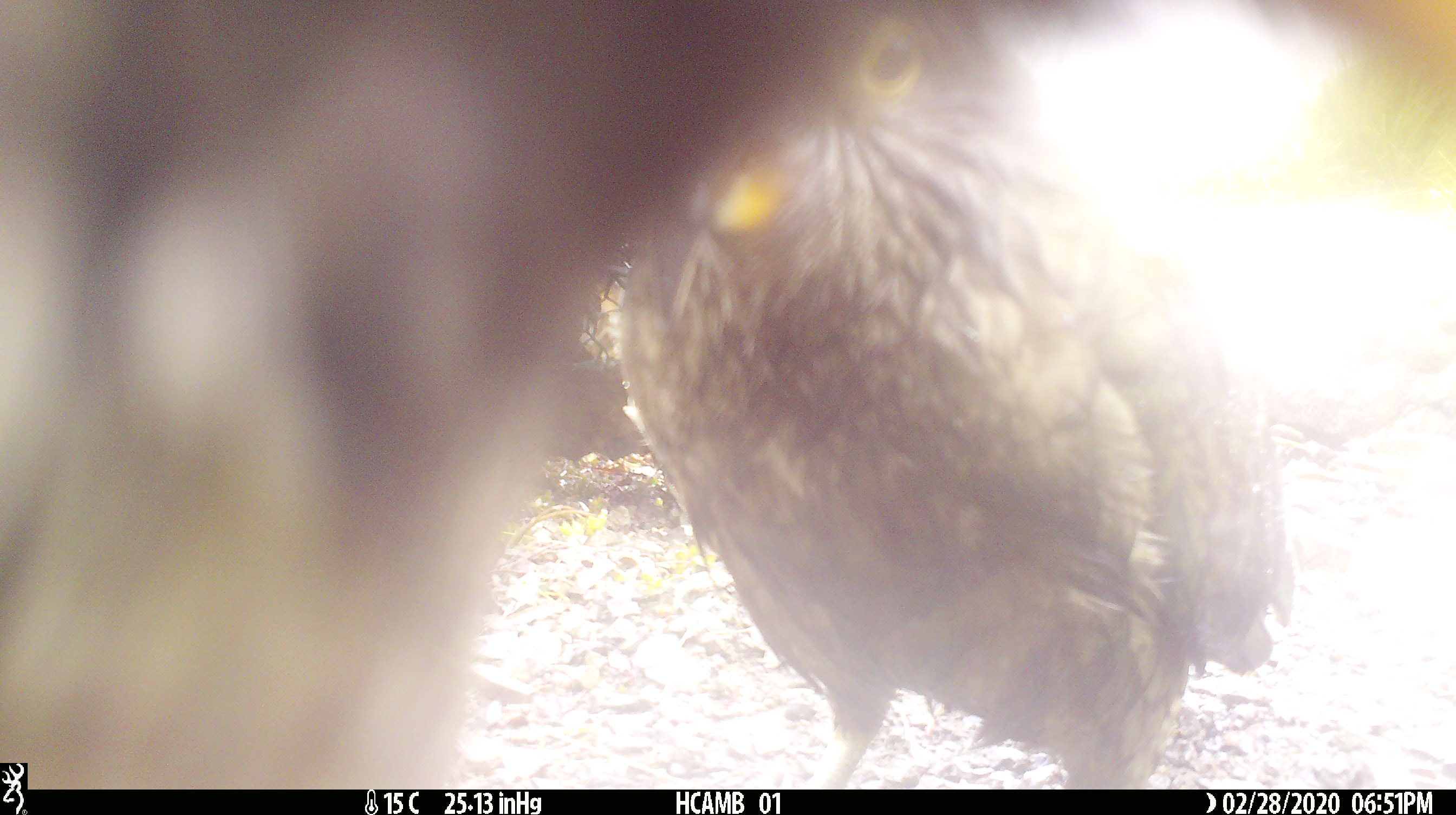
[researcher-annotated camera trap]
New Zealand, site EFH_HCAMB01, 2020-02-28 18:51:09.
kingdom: Animalia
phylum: Chordata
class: Aves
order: Psittaciformes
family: Strigopidae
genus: Nestor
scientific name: Nestor notabilis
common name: kea